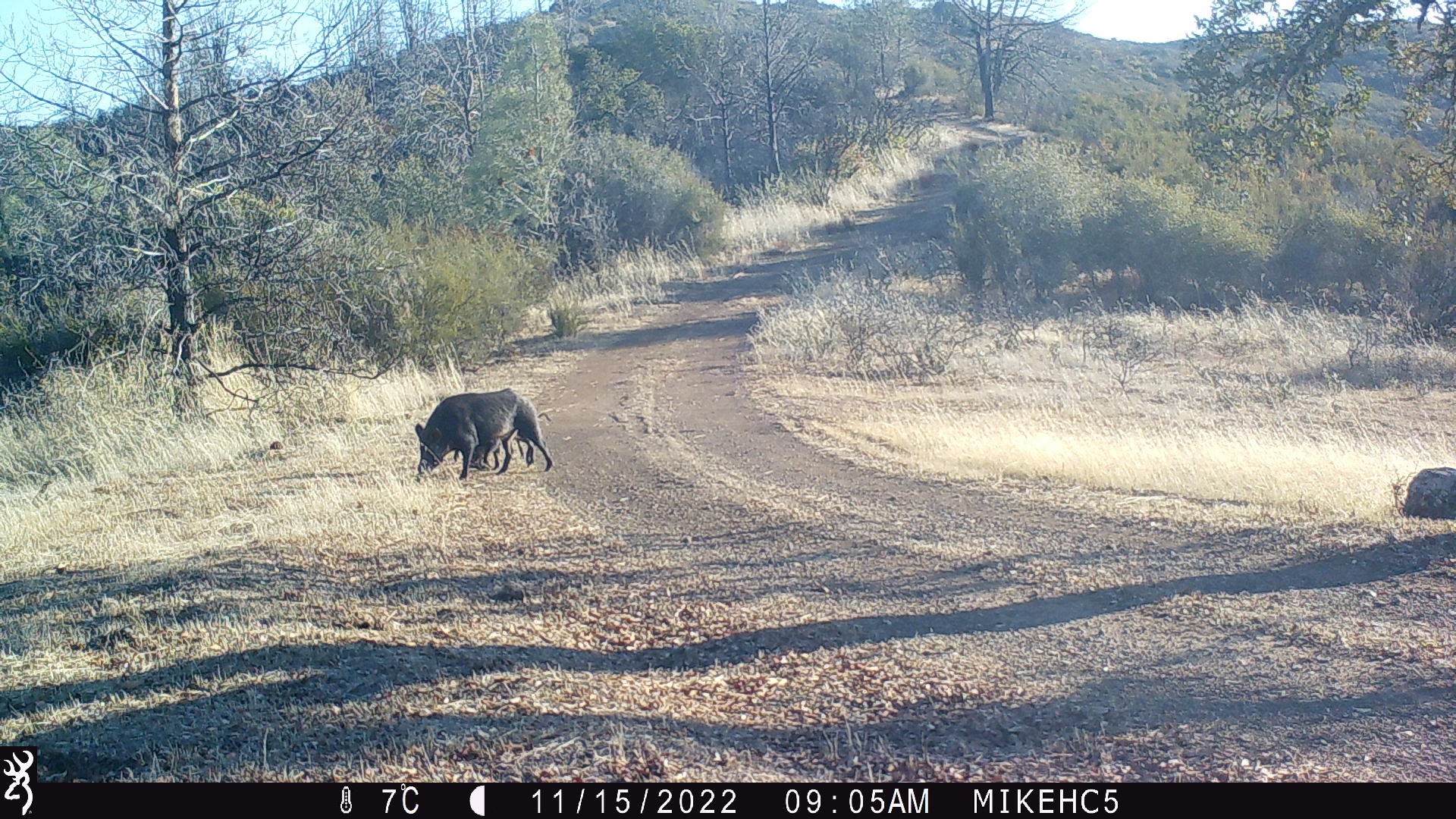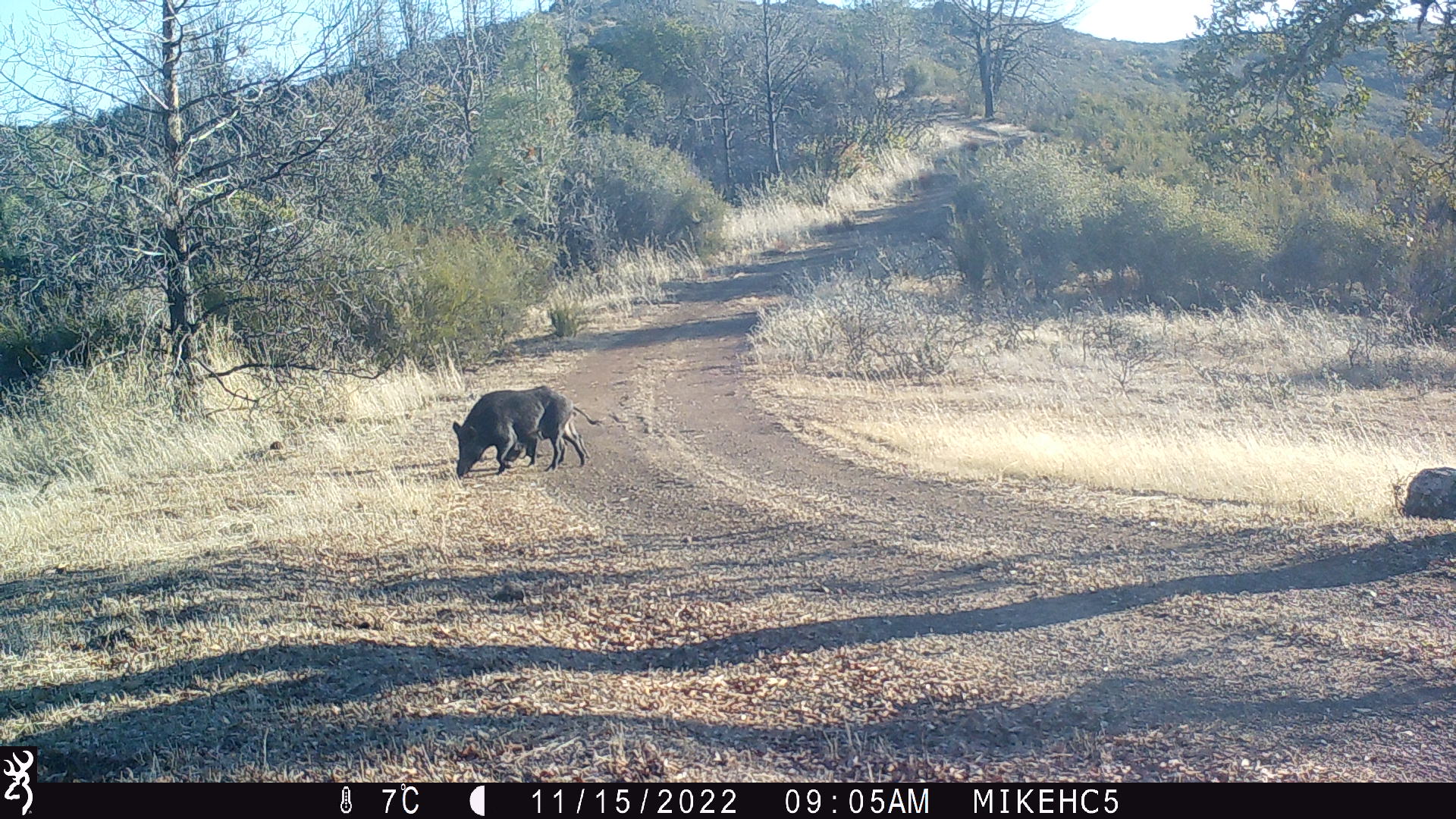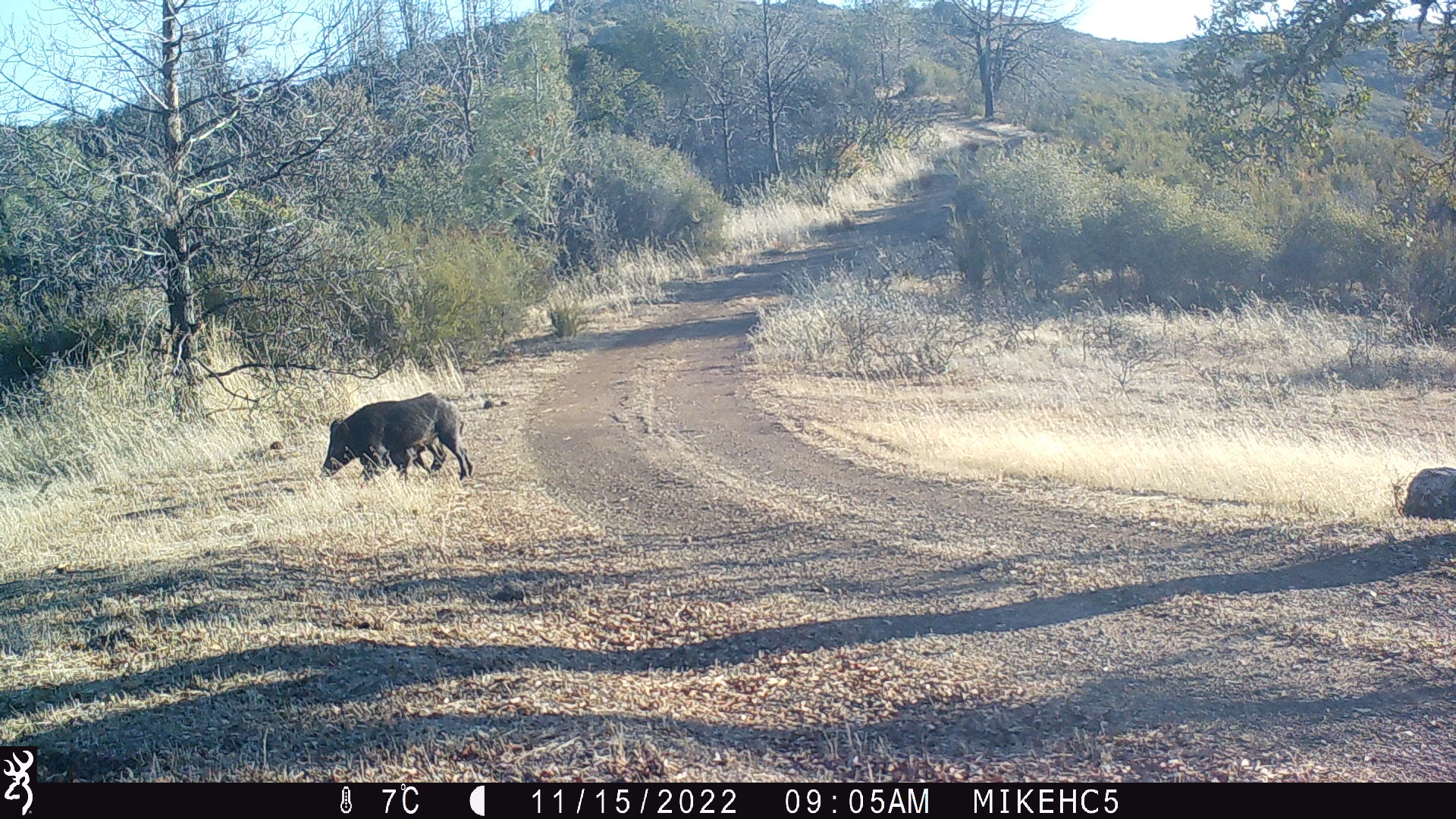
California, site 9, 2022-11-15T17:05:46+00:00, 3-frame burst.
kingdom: Animalia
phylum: Chordata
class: Mammalia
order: Artiodactyla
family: Suidae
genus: Sus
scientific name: Sus scrofa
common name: wild boar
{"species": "wild boar (Sus scrofa)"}